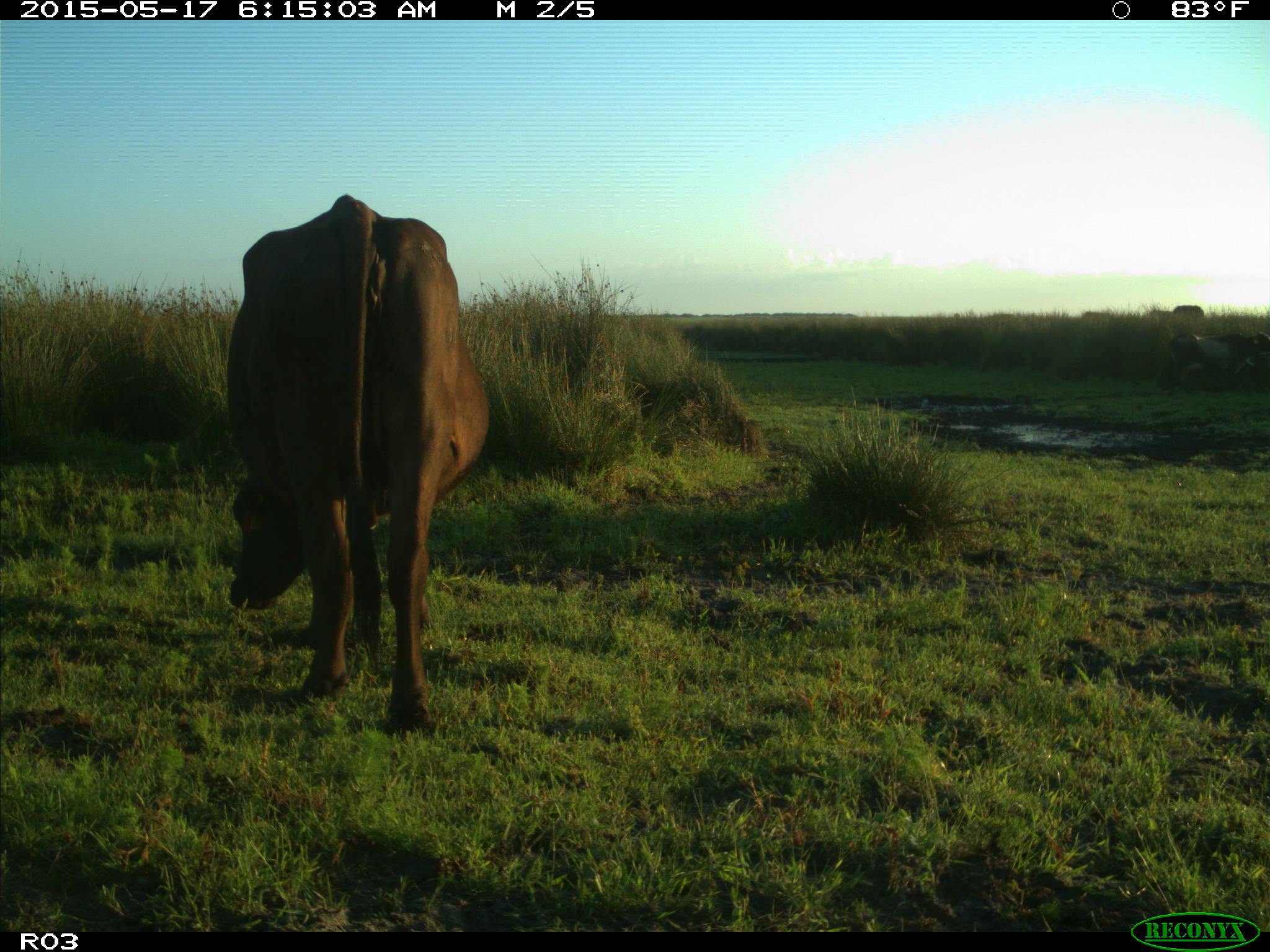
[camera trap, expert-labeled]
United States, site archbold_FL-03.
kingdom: Animalia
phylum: Chordata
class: Mammalia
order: Artiodactyla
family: Bovidae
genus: Bos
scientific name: Bos taurus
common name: domestic cow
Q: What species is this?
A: Bos taurus (domestic cow).